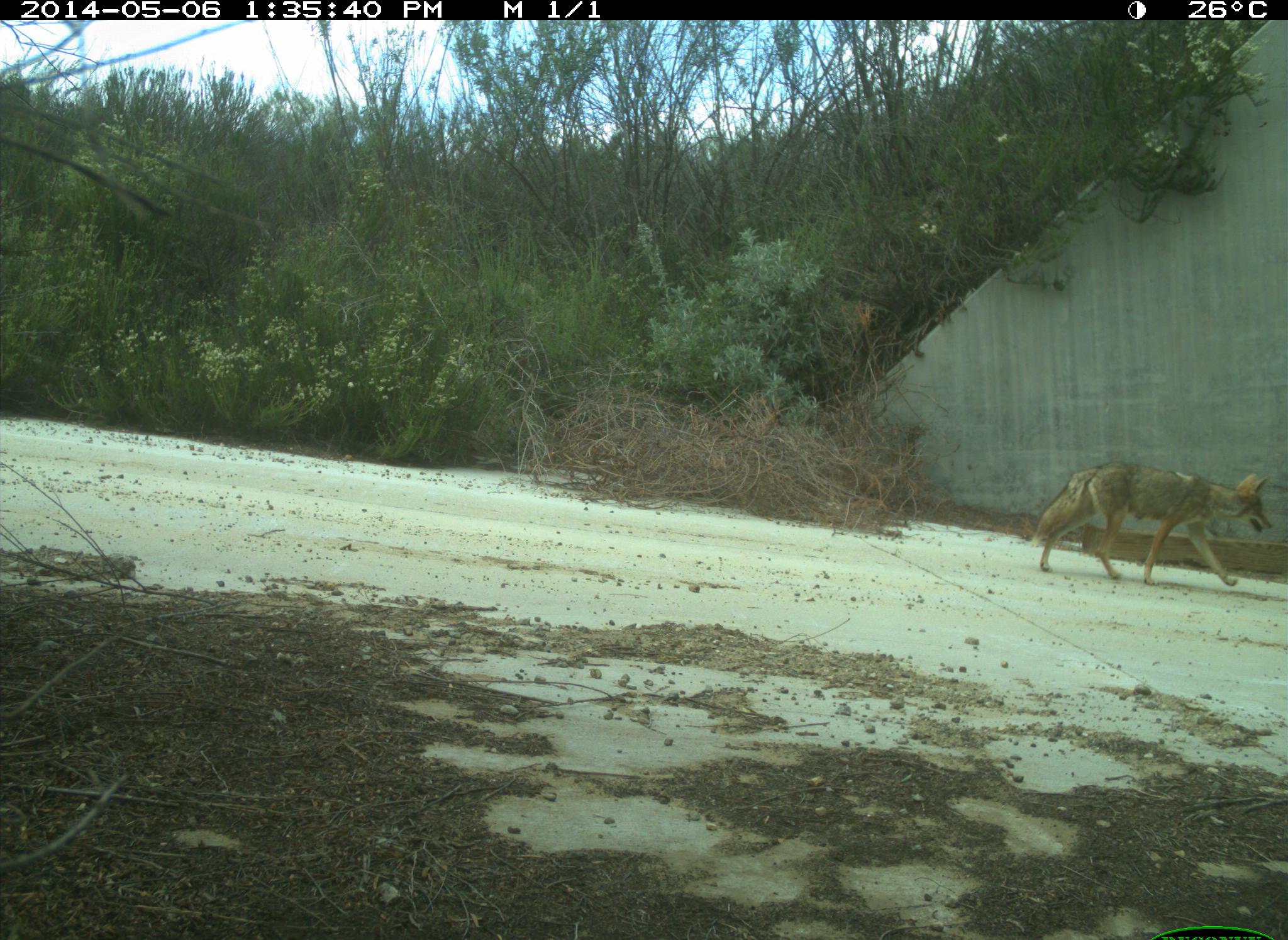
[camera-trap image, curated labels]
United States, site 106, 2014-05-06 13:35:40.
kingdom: Animalia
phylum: Chordata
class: Mammalia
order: Carnivora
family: Canidae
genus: Canis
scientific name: Canis latrans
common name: coyote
Coyote (Canis latrans).